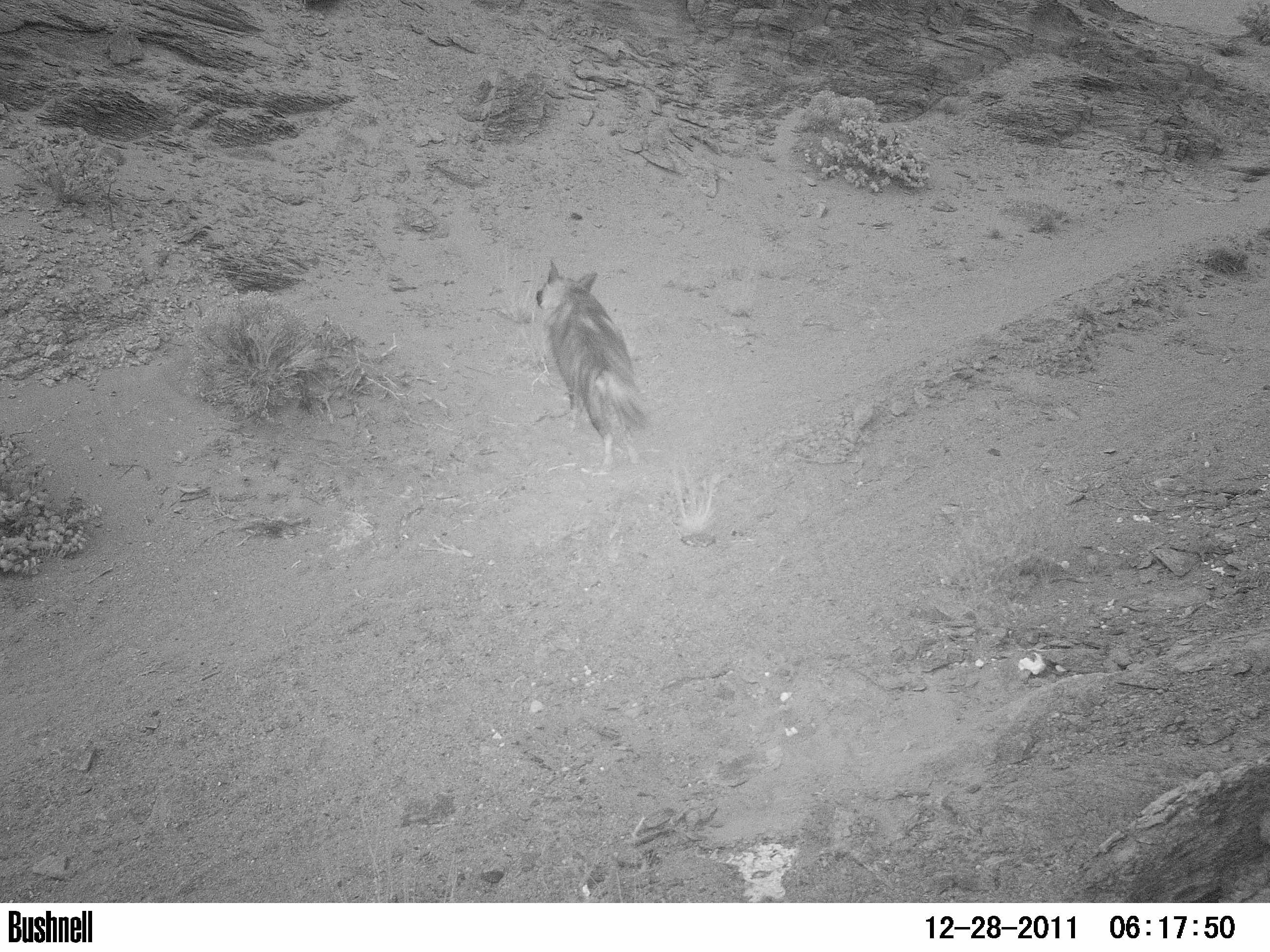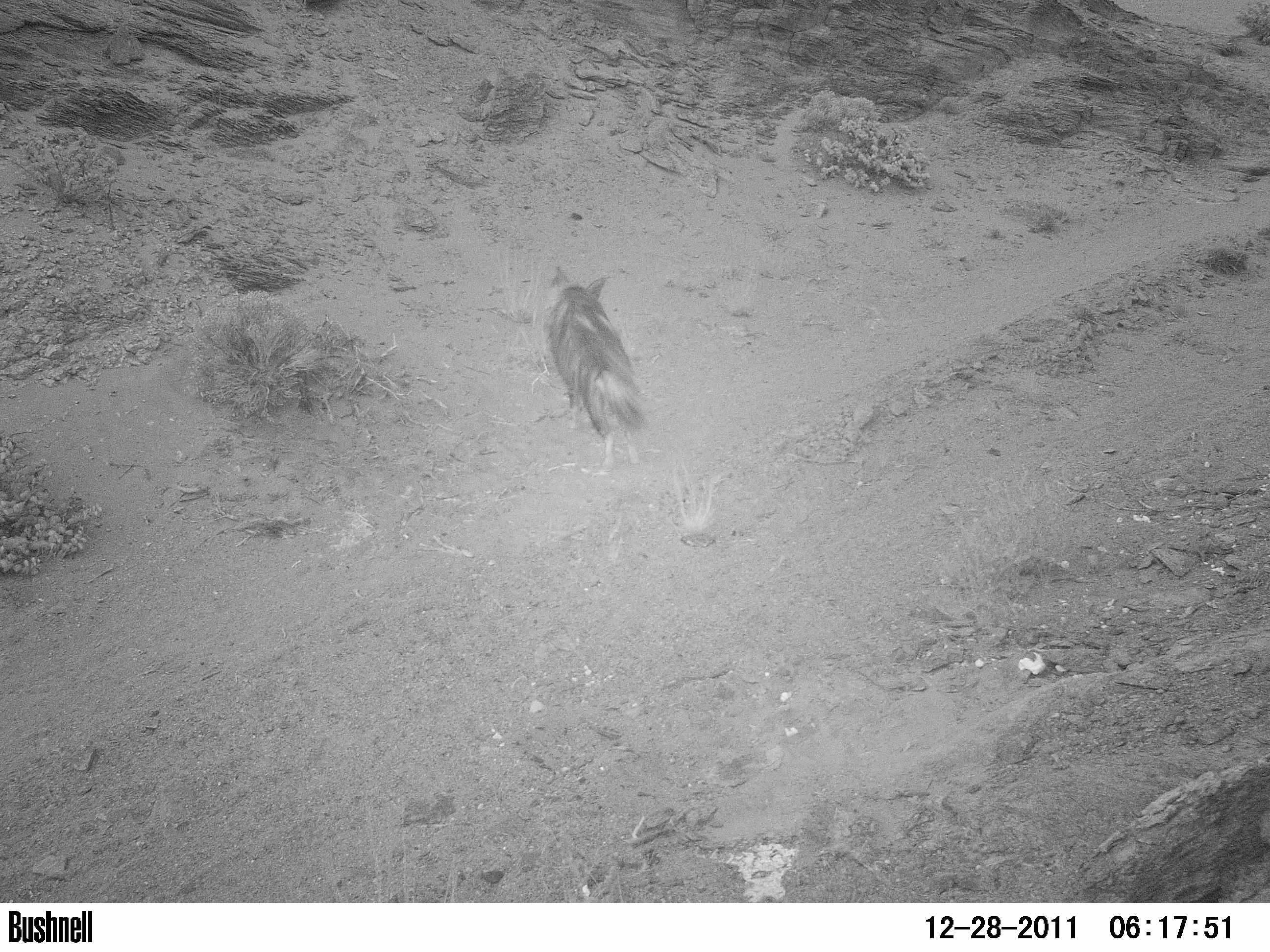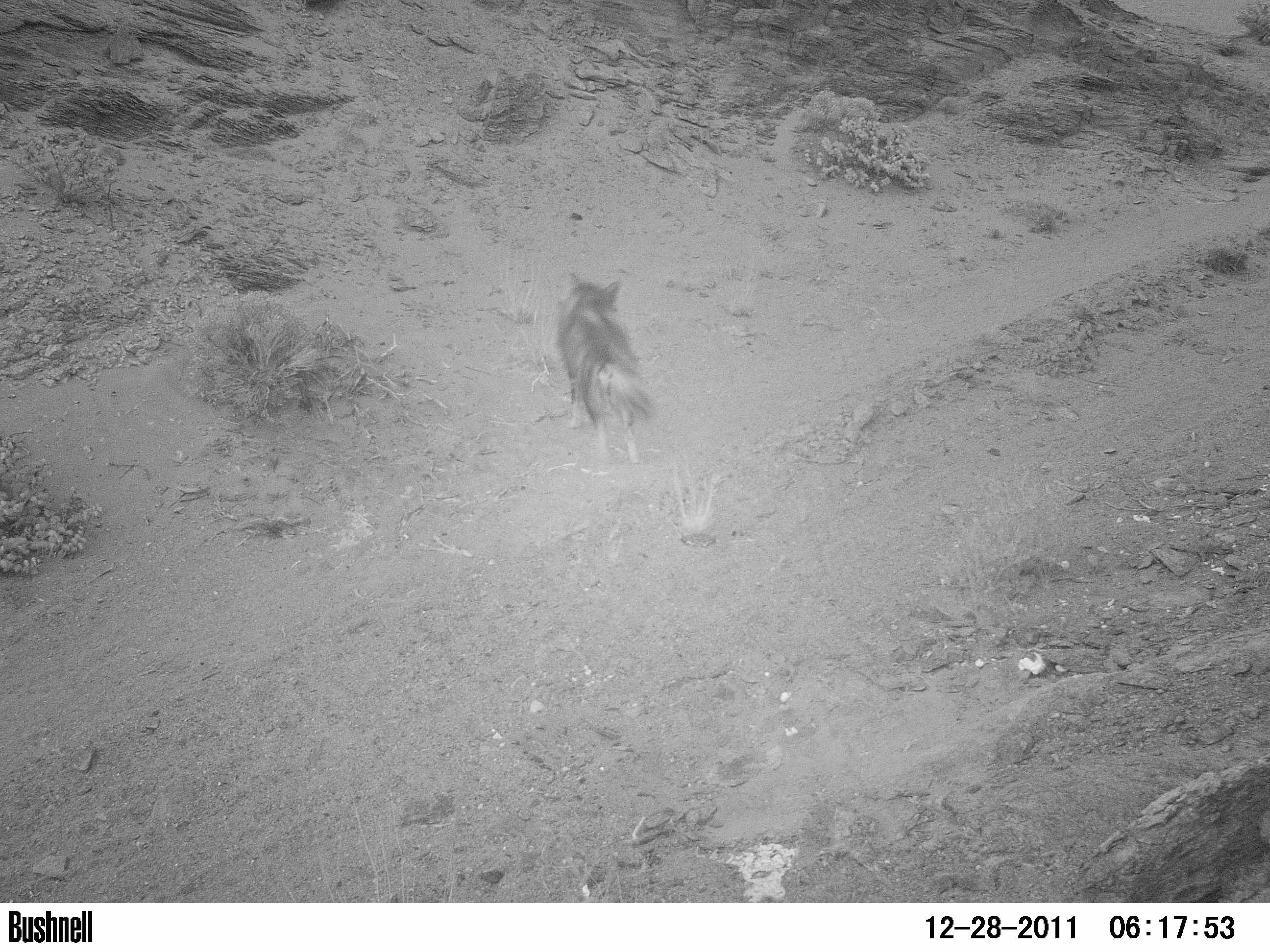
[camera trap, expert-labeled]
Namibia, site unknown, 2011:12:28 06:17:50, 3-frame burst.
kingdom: Animalia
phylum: Chordata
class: Mammalia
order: Carnivora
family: Hyaenidae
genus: Parahyaena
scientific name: Parahyaena brunnea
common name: brown hyena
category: hyaena brunnea